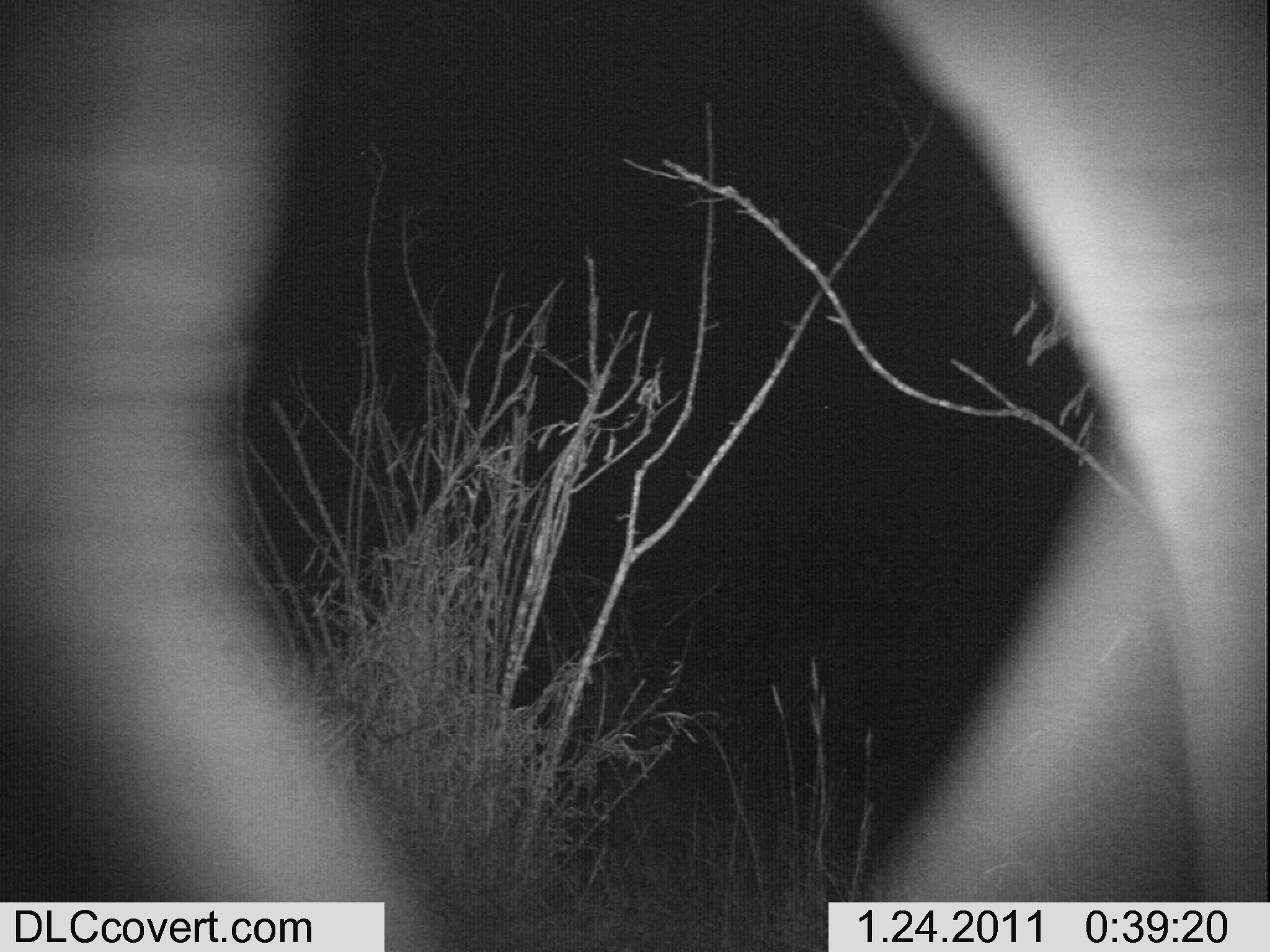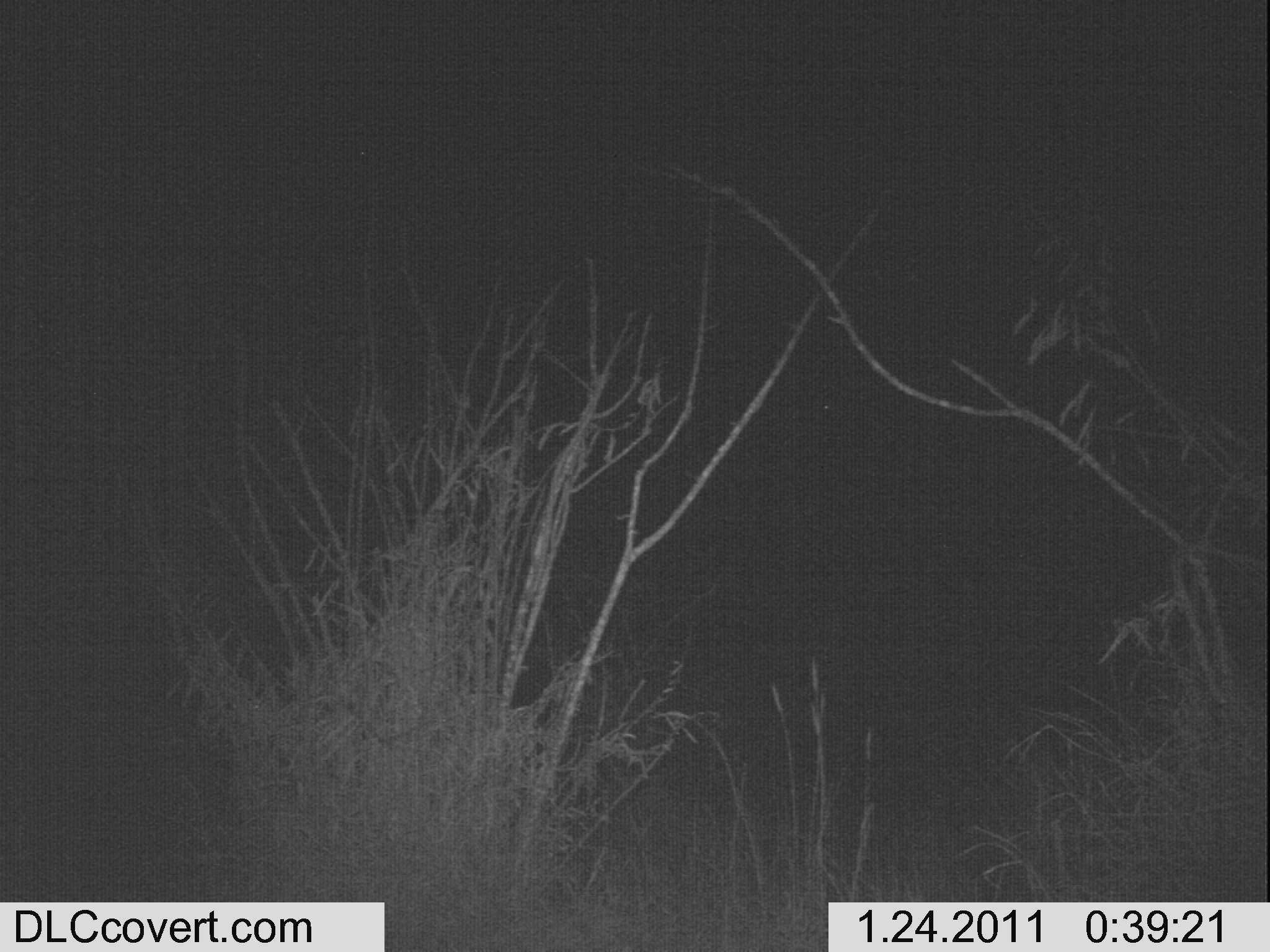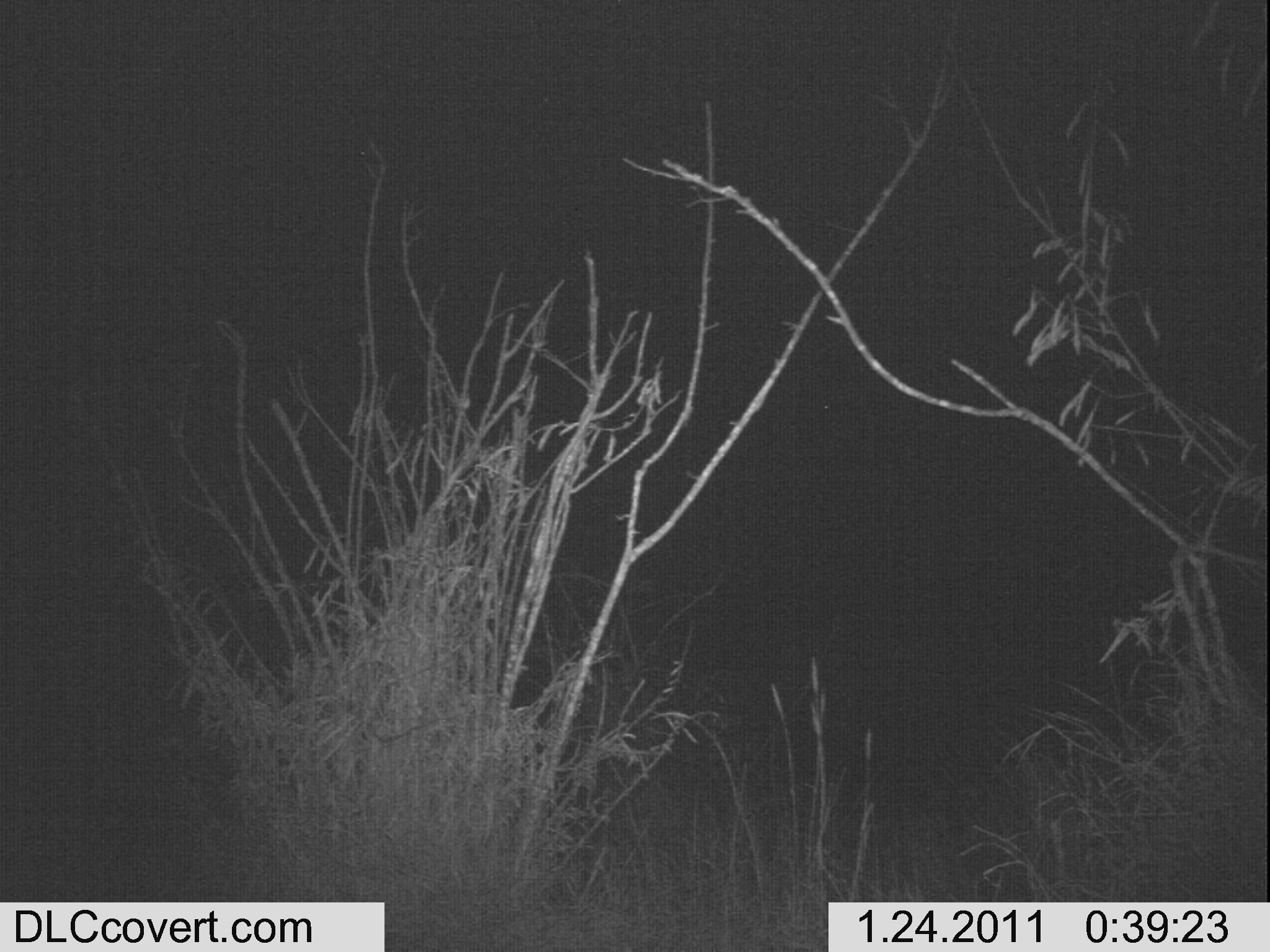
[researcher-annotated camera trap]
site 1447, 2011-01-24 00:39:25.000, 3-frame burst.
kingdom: Animalia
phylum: Chordata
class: Mammalia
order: Artiodactyla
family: Bovidae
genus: Madoqua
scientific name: Madoqua guentheri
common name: günther's dik-dik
Madoqua guentheri (günther's dik-dik), count 1.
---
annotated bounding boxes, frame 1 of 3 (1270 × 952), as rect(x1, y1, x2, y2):
madoqua guentheri: rect(0, 0, 1270, 951)